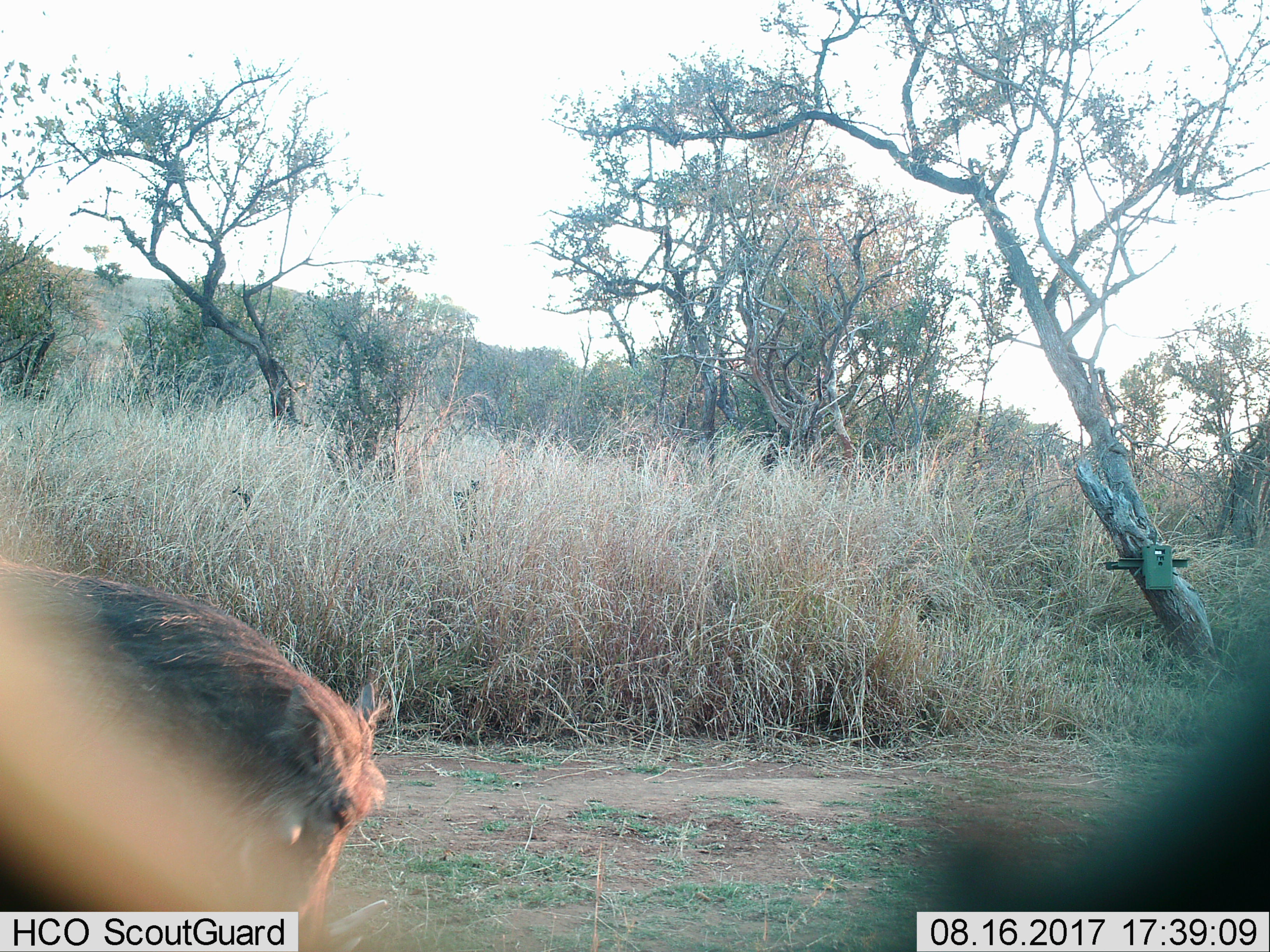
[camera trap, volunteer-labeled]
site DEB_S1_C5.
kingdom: Animalia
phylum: Chordata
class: Mammalia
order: Artiodactyla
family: Suidae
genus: Phacochoerus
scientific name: Phacochoerus africanus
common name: warthog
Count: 1.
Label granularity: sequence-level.